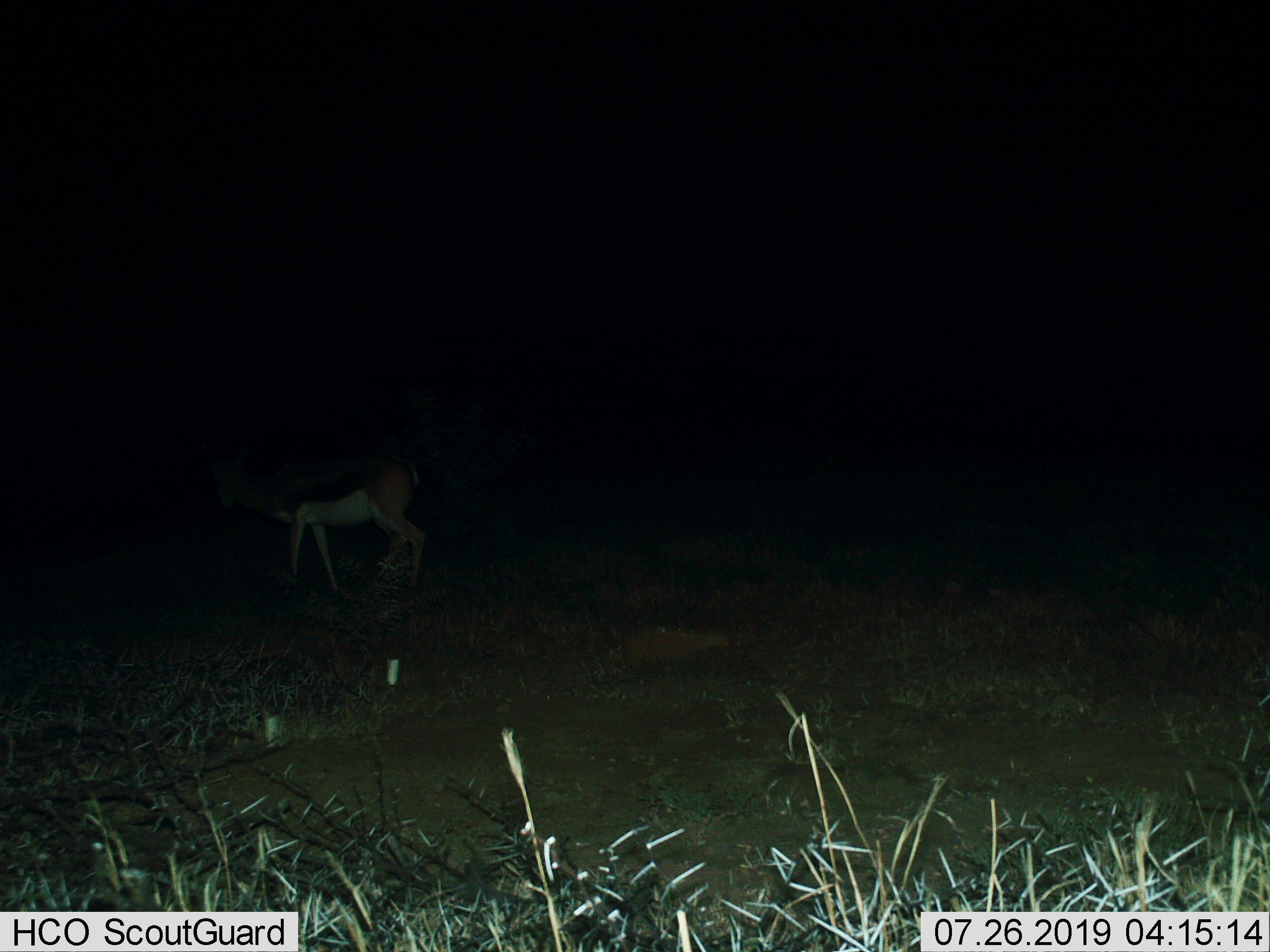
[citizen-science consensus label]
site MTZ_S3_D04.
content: unidentified animal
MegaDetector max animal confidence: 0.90